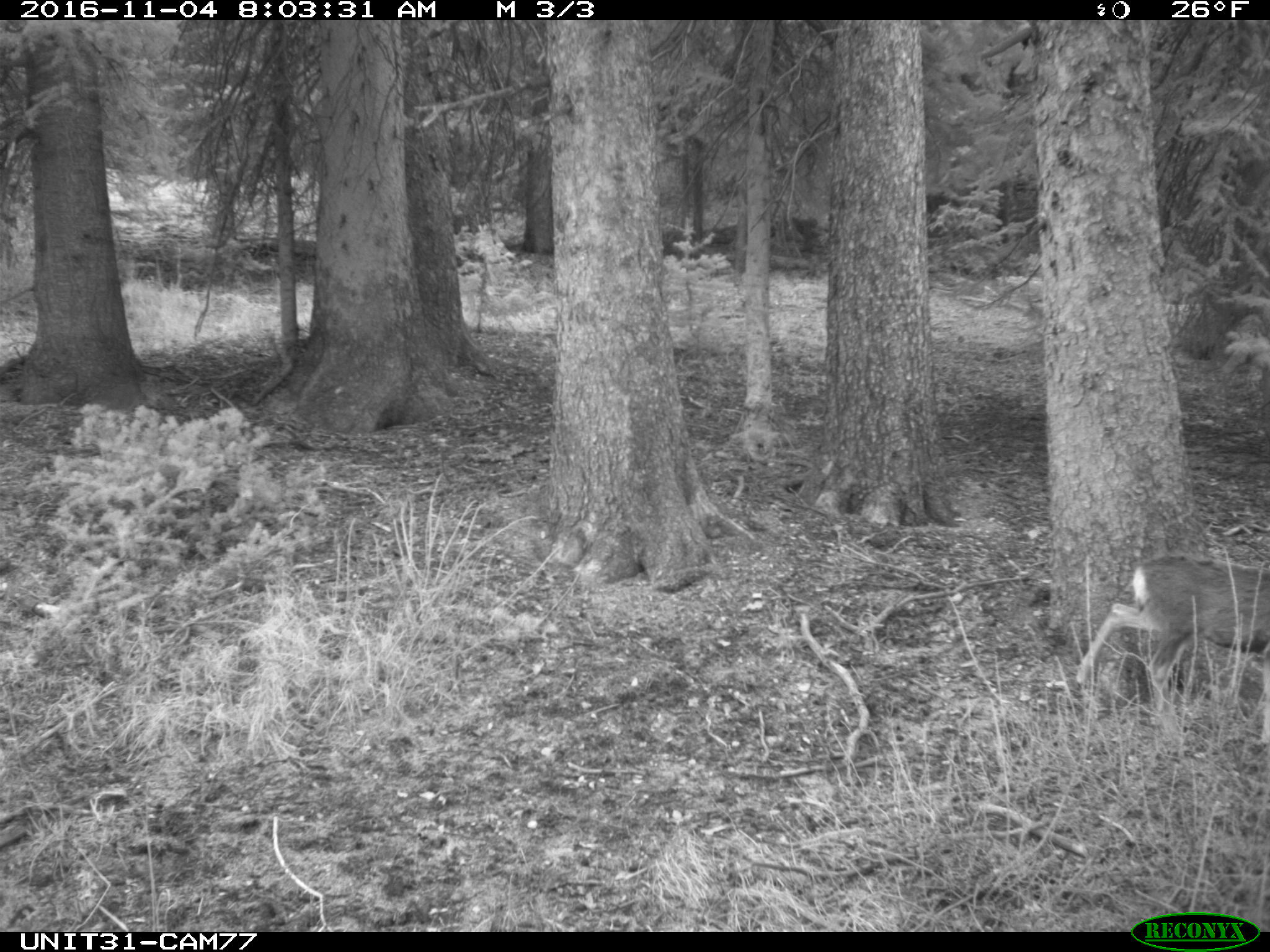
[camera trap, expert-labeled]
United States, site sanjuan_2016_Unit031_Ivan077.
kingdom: Animalia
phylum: Chordata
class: Mammalia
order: Artiodactyla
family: Cervidae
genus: Odocoileus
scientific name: Odocoileus hemionus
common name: mule deer